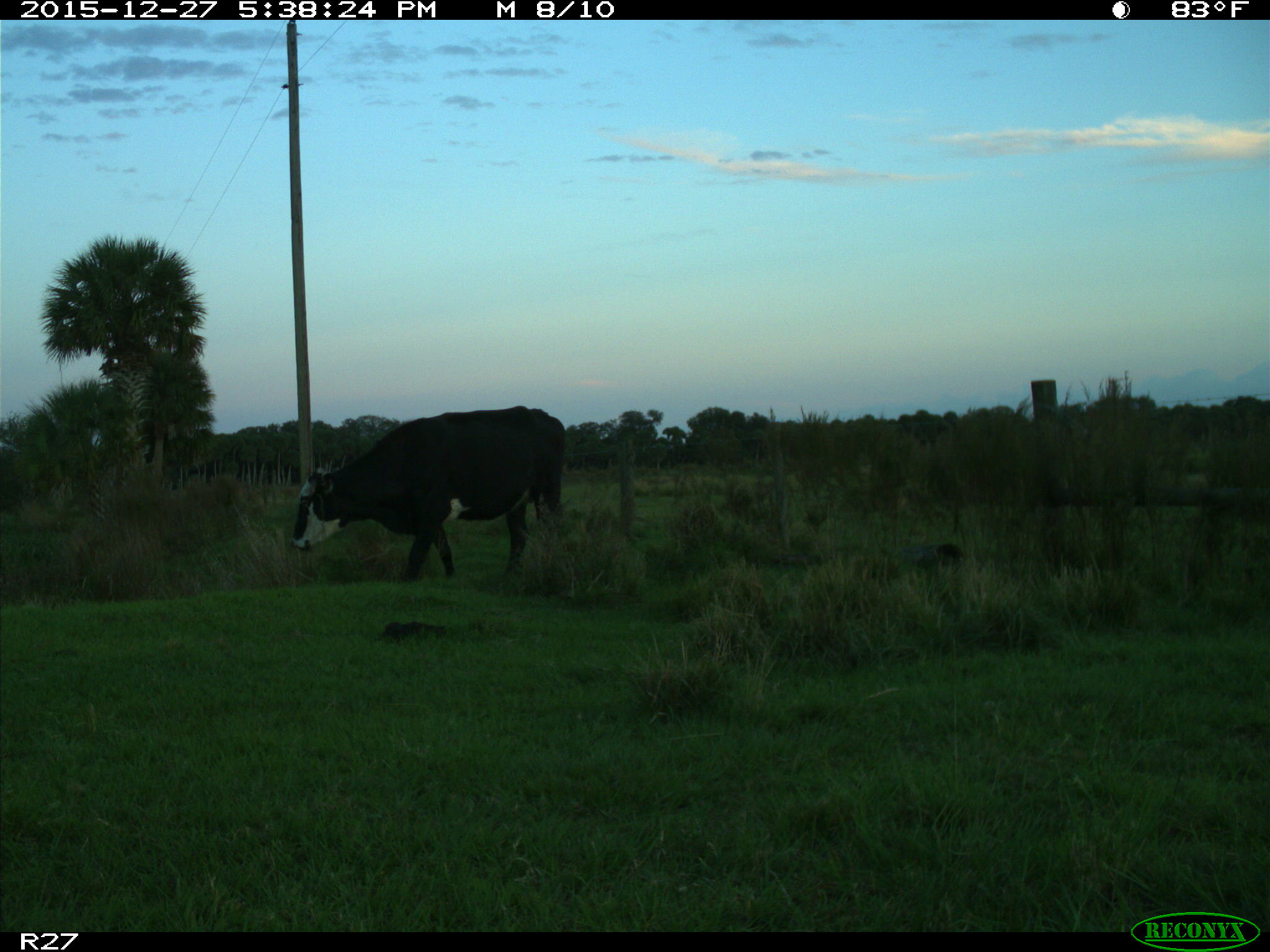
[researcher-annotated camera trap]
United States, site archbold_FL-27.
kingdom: Animalia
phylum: Chordata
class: Mammalia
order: Artiodactyla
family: Bovidae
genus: Bos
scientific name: Bos taurus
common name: domestic cow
Bos taurus (domestic cow).